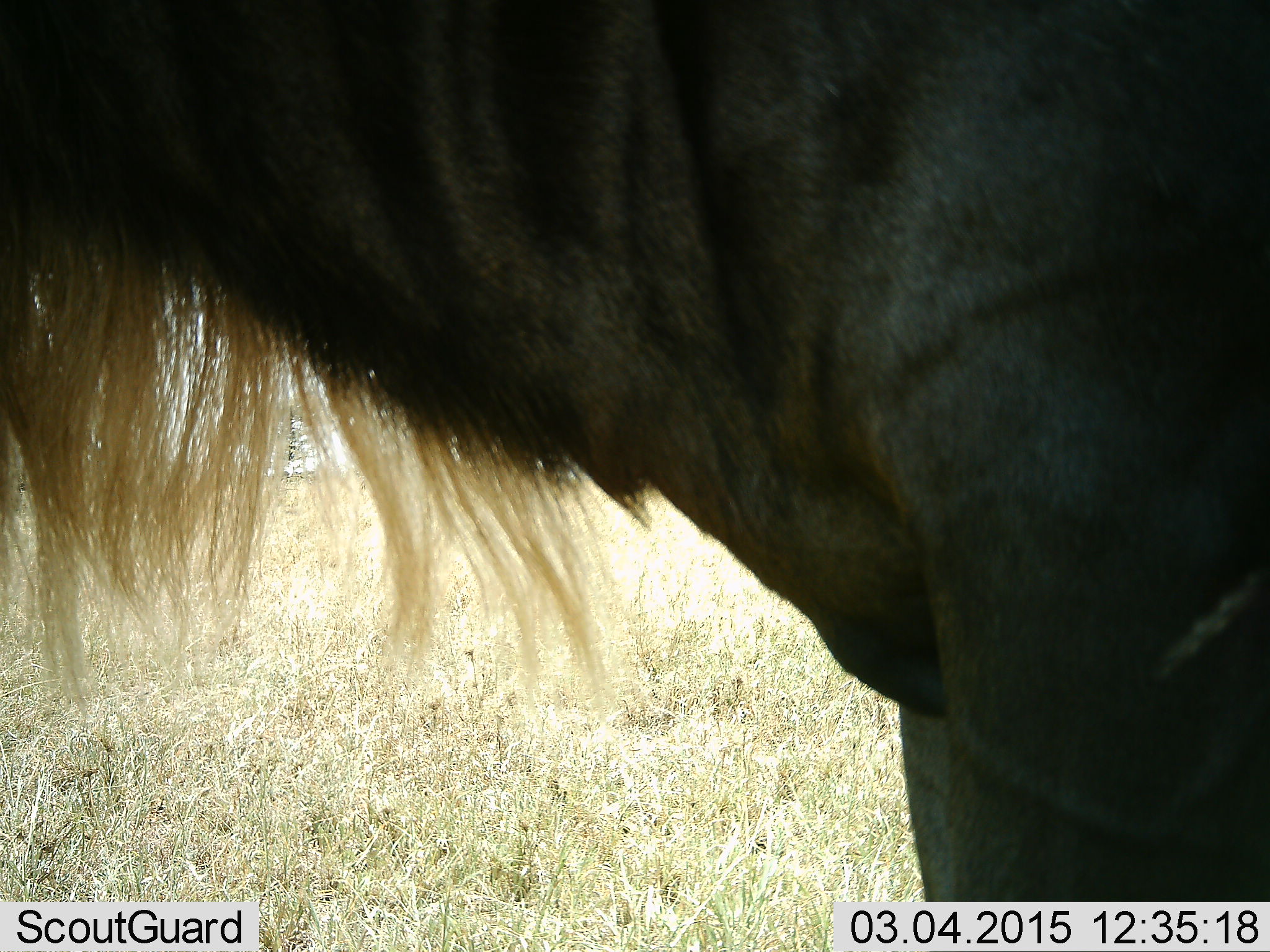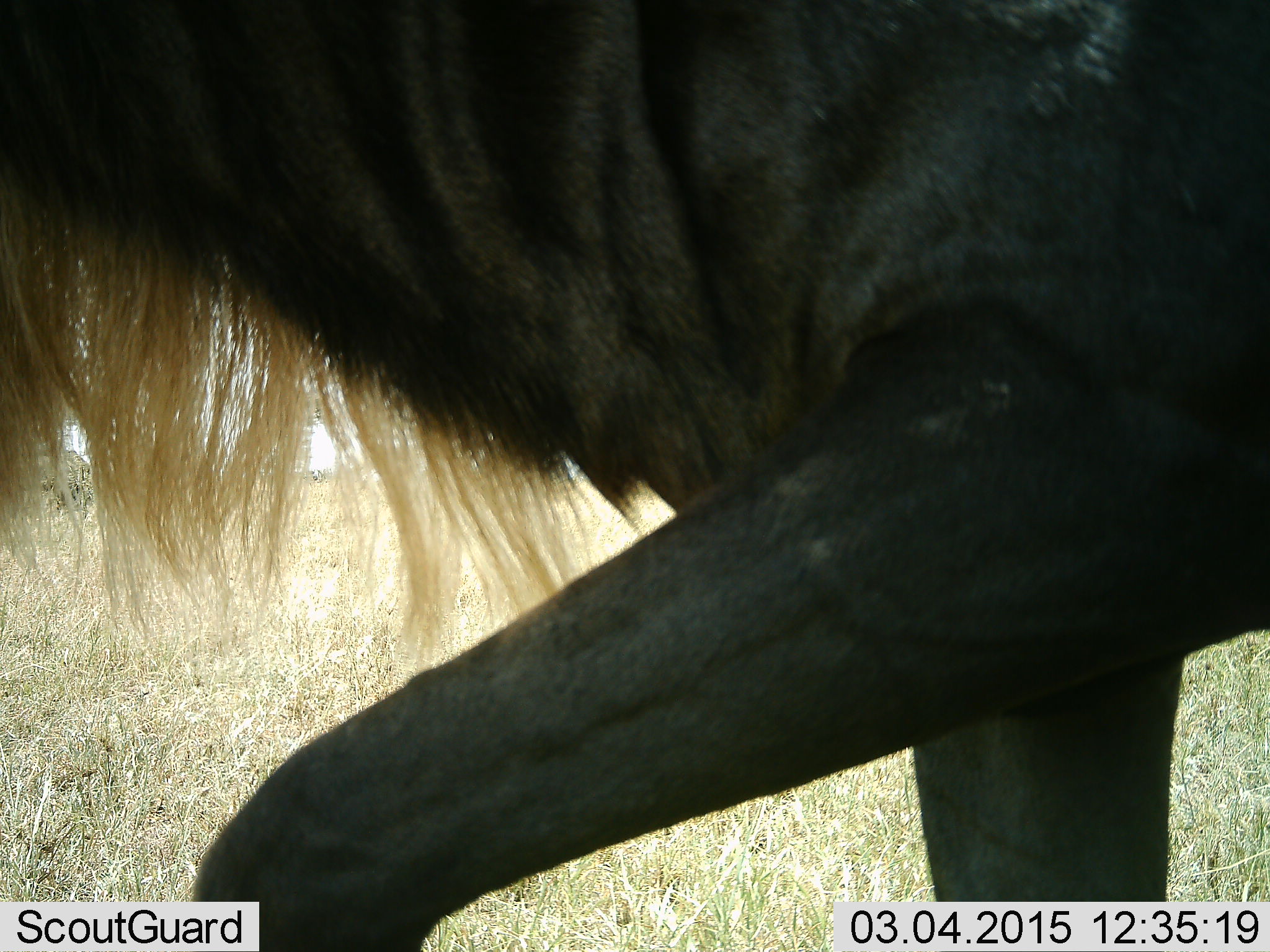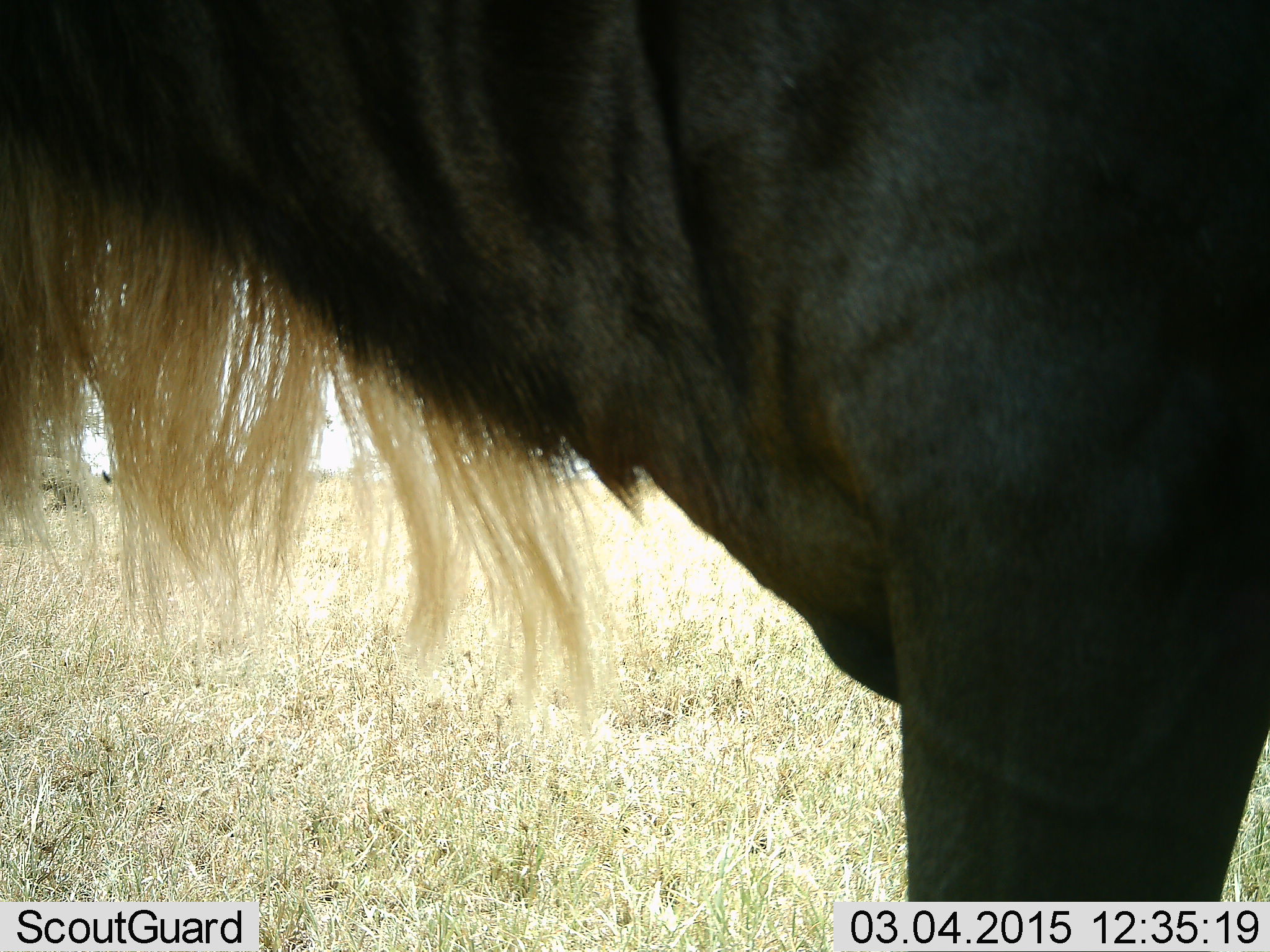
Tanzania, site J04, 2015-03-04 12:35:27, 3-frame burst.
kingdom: Animalia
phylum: Chordata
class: Mammalia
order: Artiodactyla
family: Bovidae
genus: Connochaetes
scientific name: Connochaetes taurinus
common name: blue wildebeest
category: wildebeest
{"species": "wildebeest (blue wildebeest) (Connochaetes taurinus)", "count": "1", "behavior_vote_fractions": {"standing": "70%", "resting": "0%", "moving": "30%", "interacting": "0%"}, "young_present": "0%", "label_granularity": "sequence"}